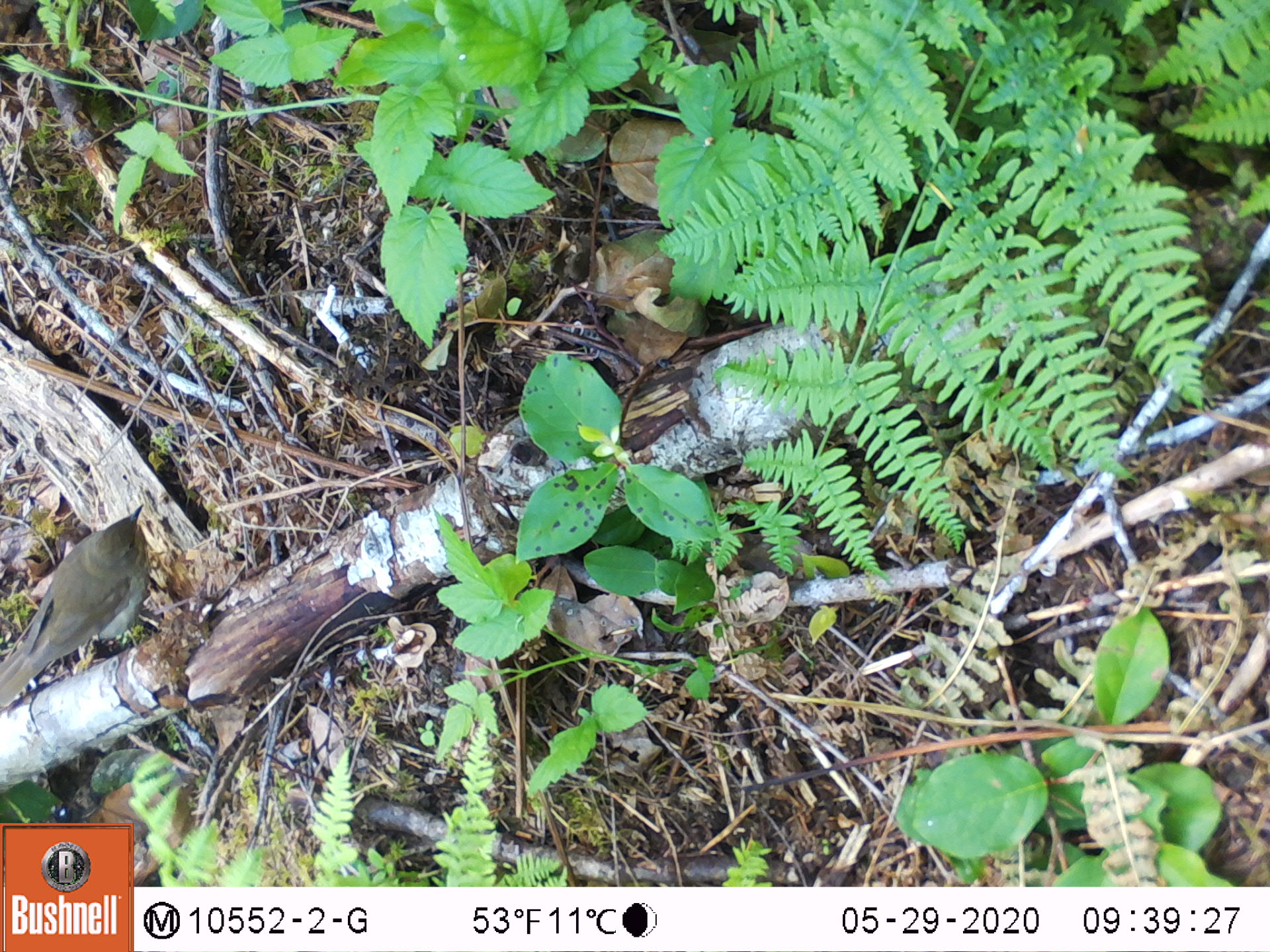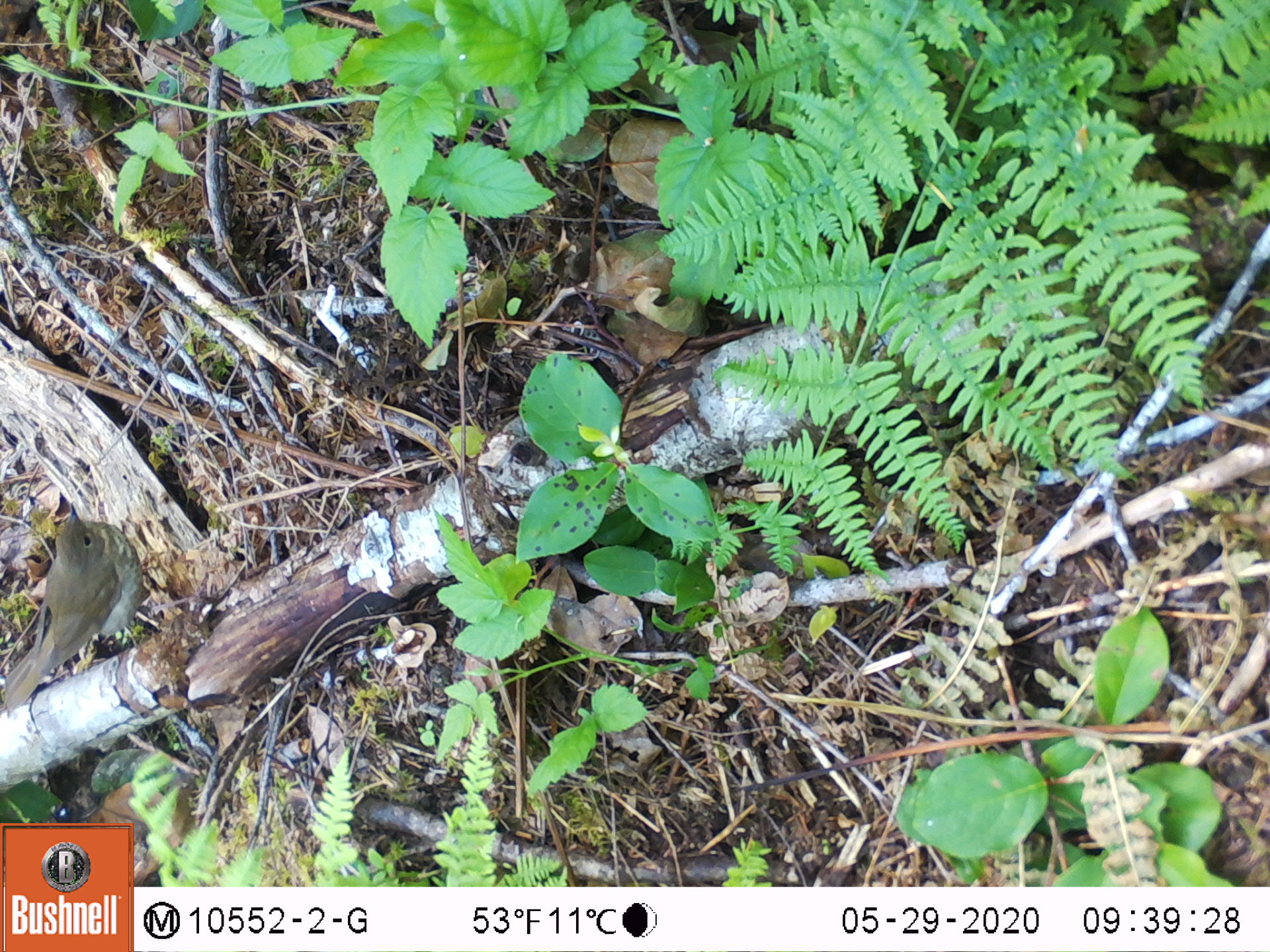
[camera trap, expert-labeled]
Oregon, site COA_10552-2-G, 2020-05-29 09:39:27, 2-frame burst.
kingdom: Animalia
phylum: Chordata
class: Aves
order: Passeriformes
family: Turdidae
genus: Catharus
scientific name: Catharus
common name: brown thrushes and nightingale-thrushes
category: catharus species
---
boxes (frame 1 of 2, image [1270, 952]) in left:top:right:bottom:
catharus species: 1:494:151:712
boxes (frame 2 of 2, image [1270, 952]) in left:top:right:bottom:
catharus species: 1:504:149:716